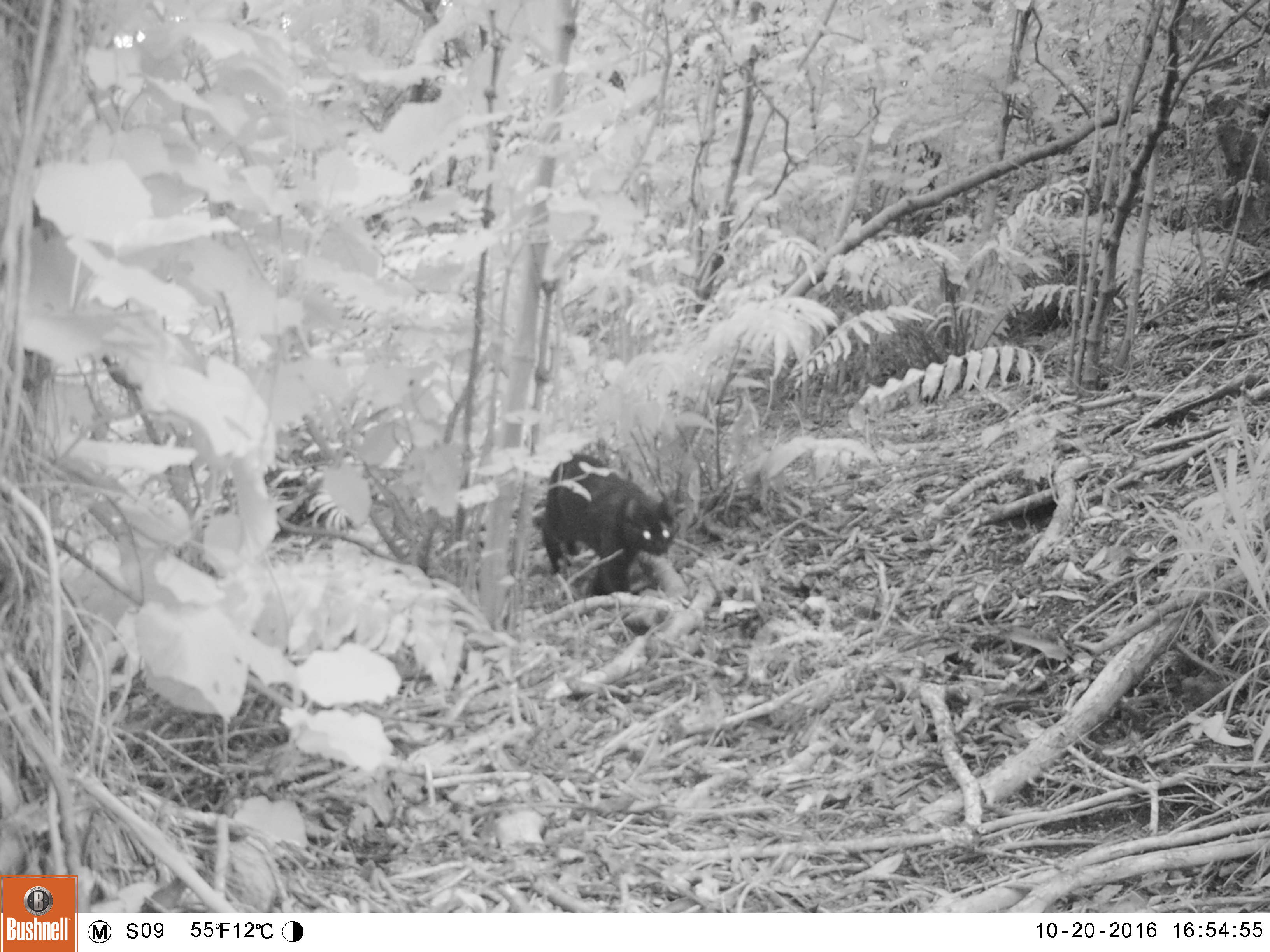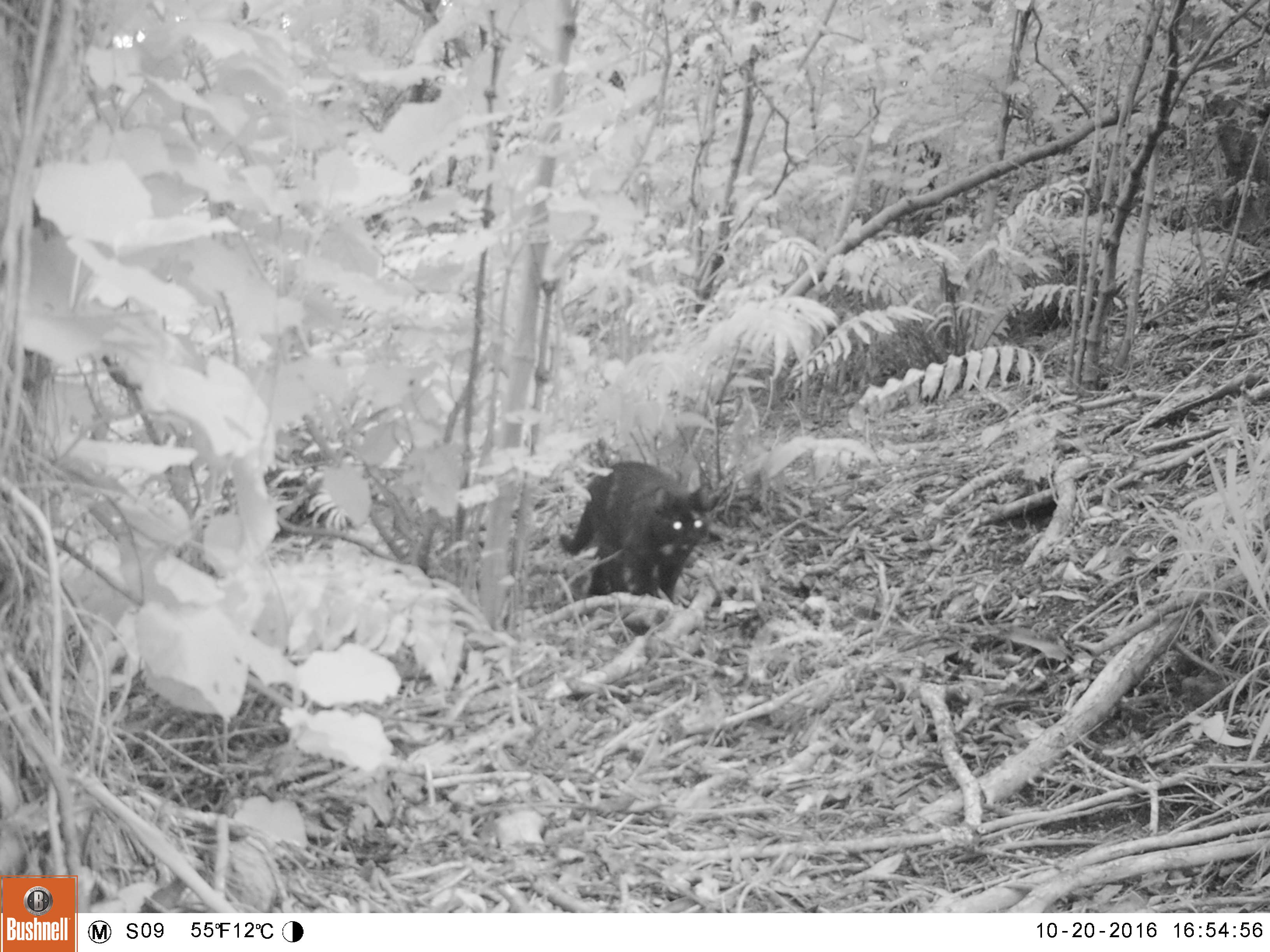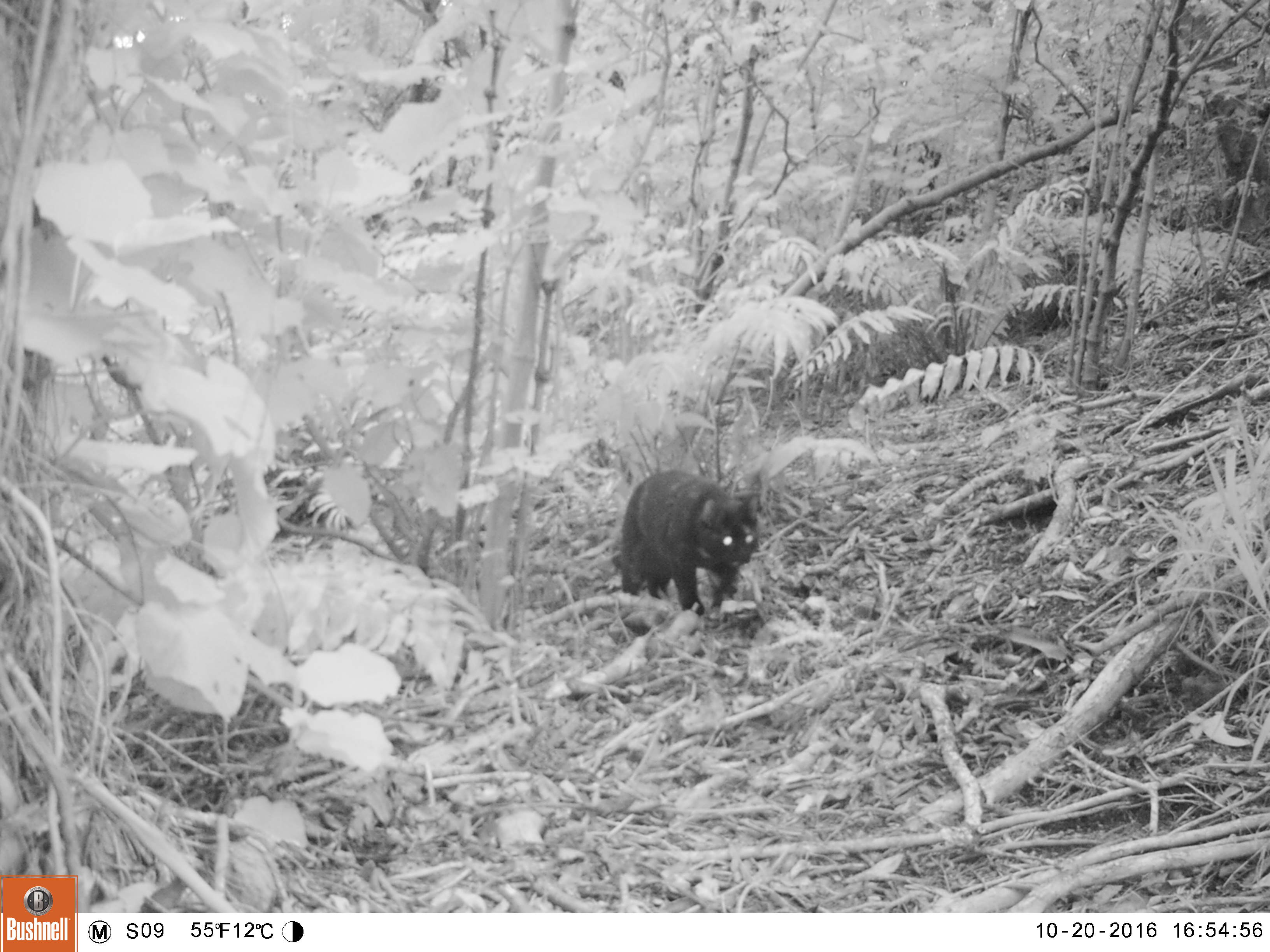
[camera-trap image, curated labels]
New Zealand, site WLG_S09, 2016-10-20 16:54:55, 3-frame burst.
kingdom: Animalia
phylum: Chordata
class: Mammalia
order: Carnivora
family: Felidae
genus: Felis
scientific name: Felis catus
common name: domestic cat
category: cat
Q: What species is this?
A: Cat (domestic cat) (Felis catus).